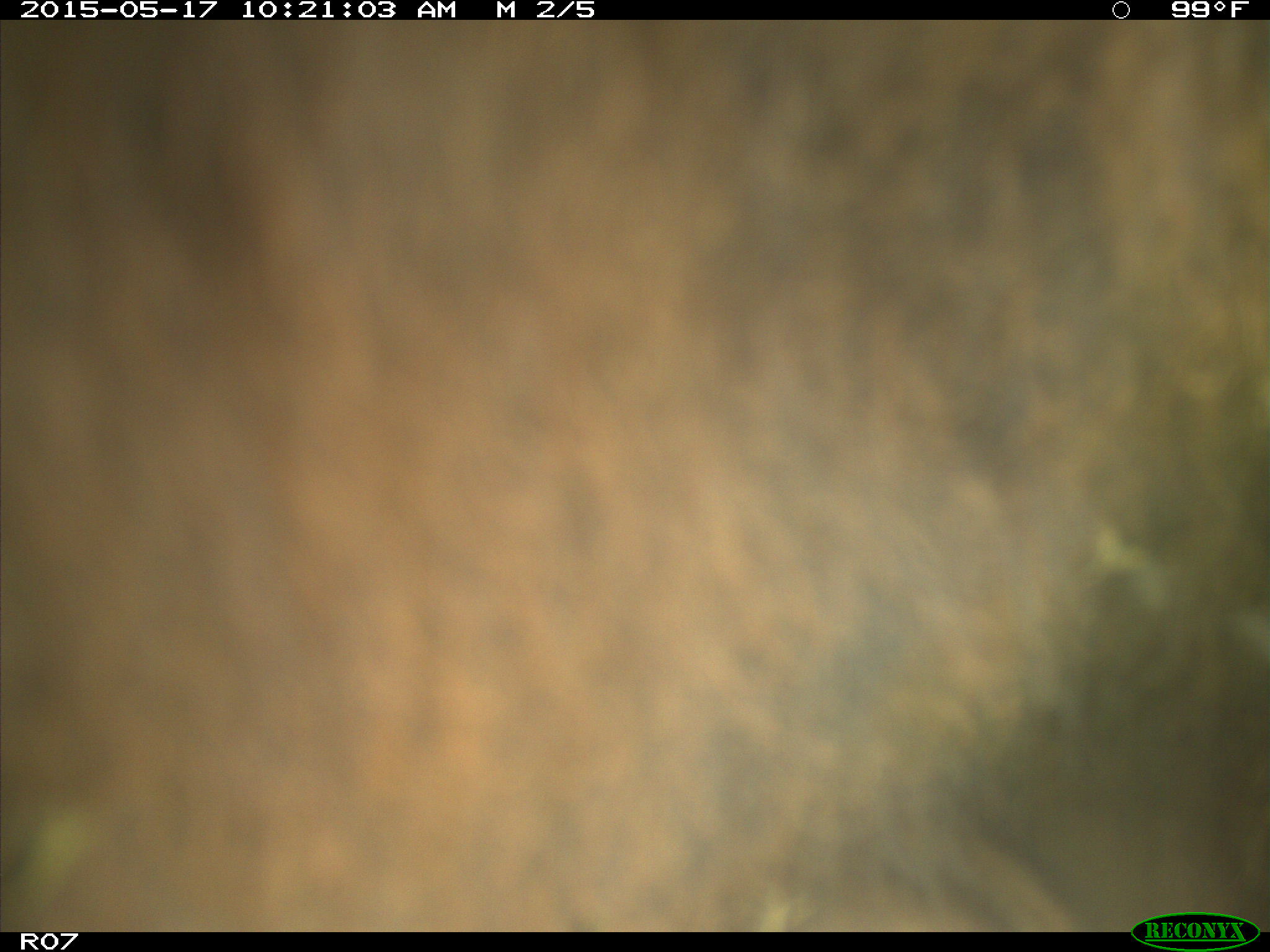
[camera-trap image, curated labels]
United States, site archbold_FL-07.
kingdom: Animalia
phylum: Chordata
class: Mammalia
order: Artiodactyla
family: Bovidae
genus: Bos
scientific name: Bos taurus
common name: domestic cow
Bos taurus (domestic cow).